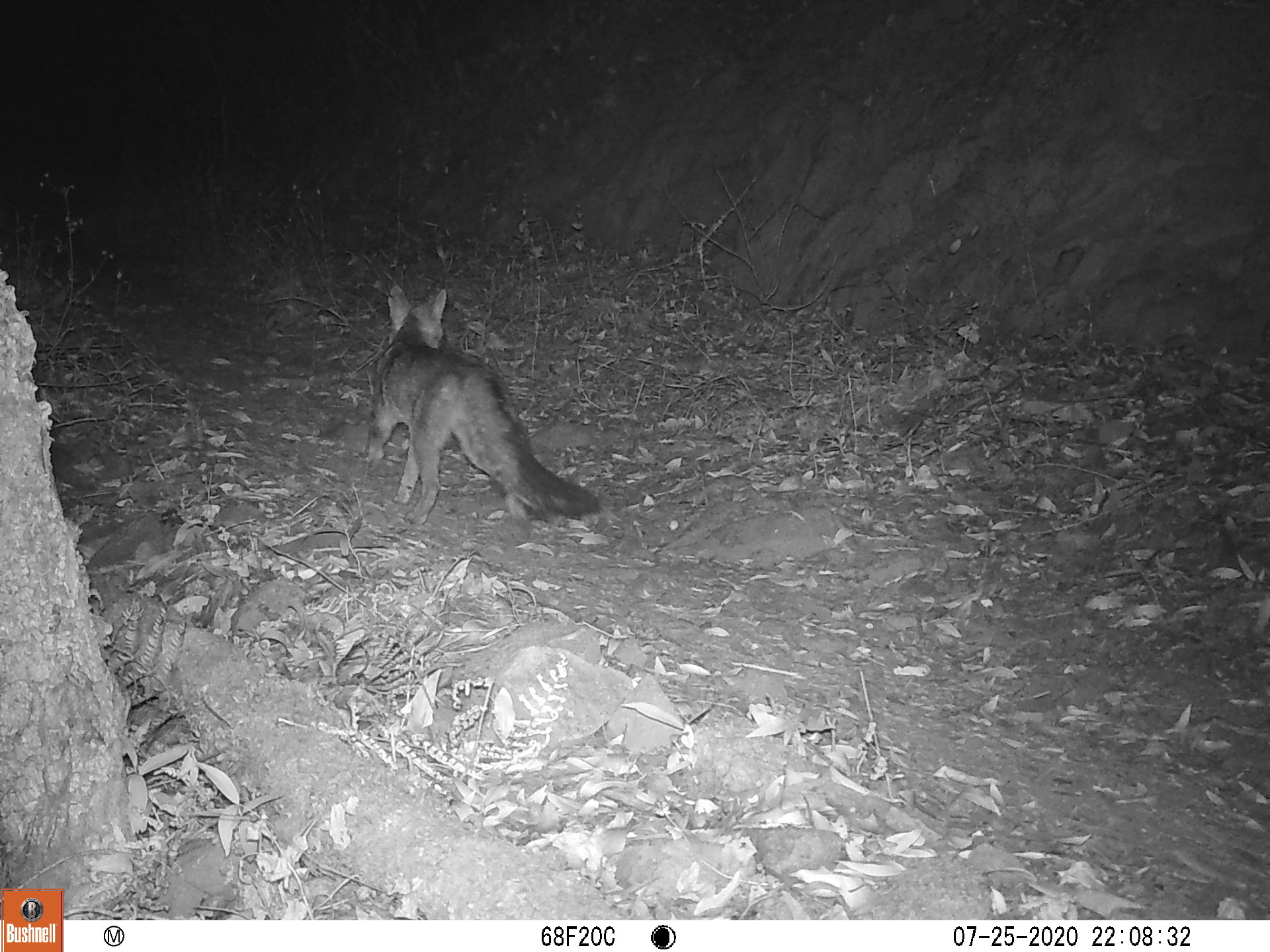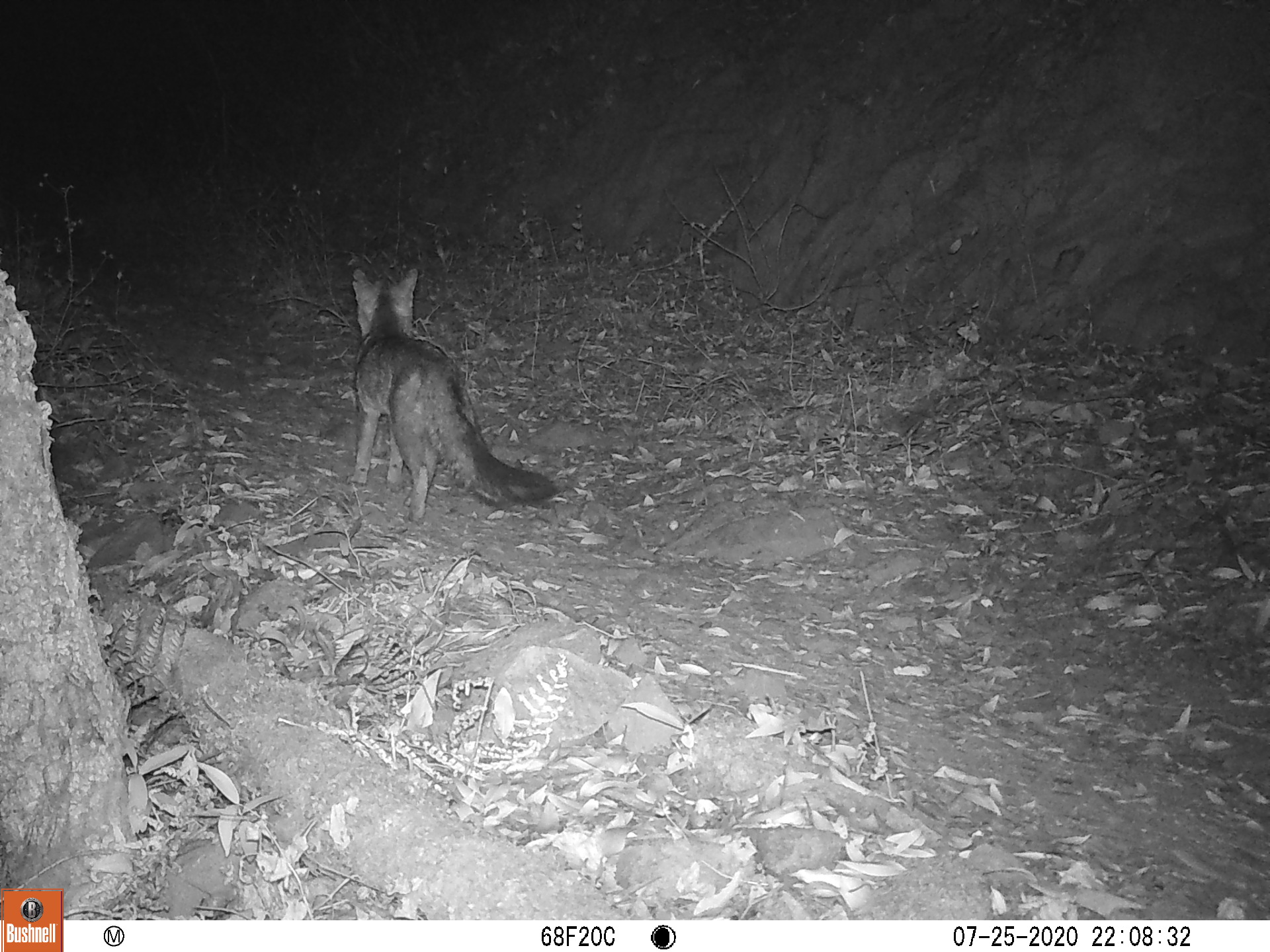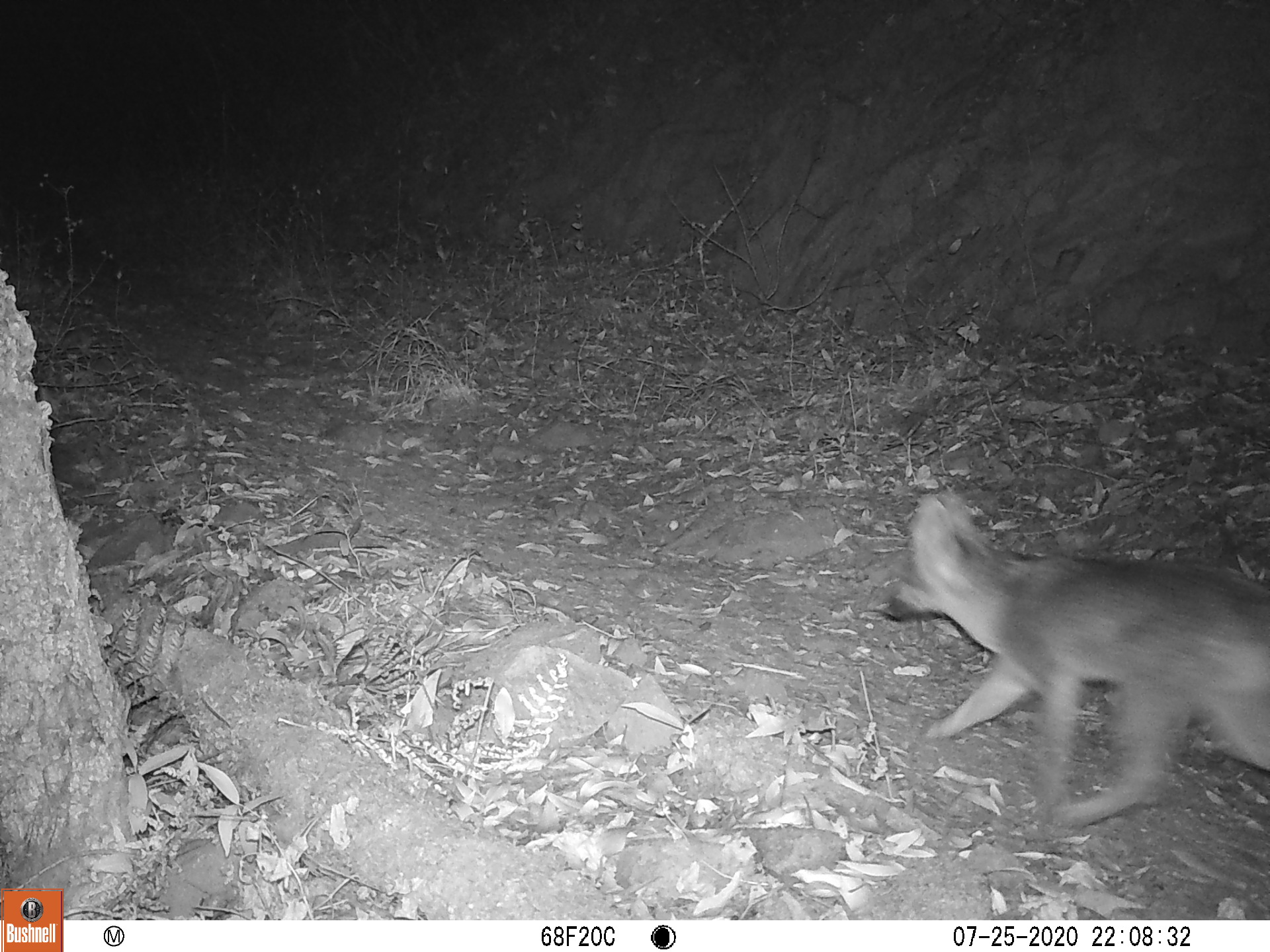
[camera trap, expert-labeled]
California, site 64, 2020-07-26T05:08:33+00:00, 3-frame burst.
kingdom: Animalia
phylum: Chordata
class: Mammalia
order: Carnivora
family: Canidae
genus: Urocyon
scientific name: Urocyon cinereoargenteus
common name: gray fox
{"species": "gray fox (Urocyon cinereoargenteus)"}